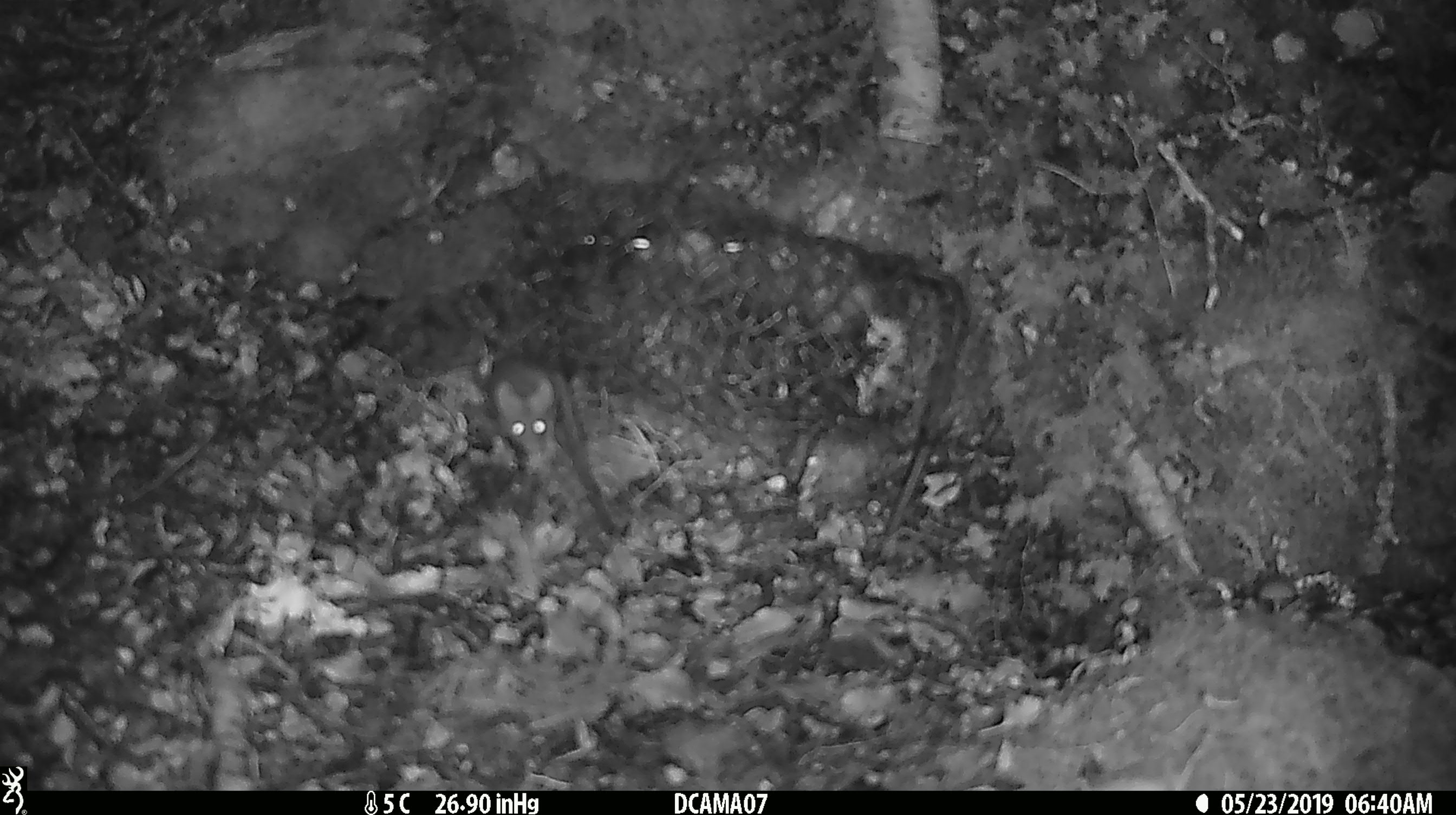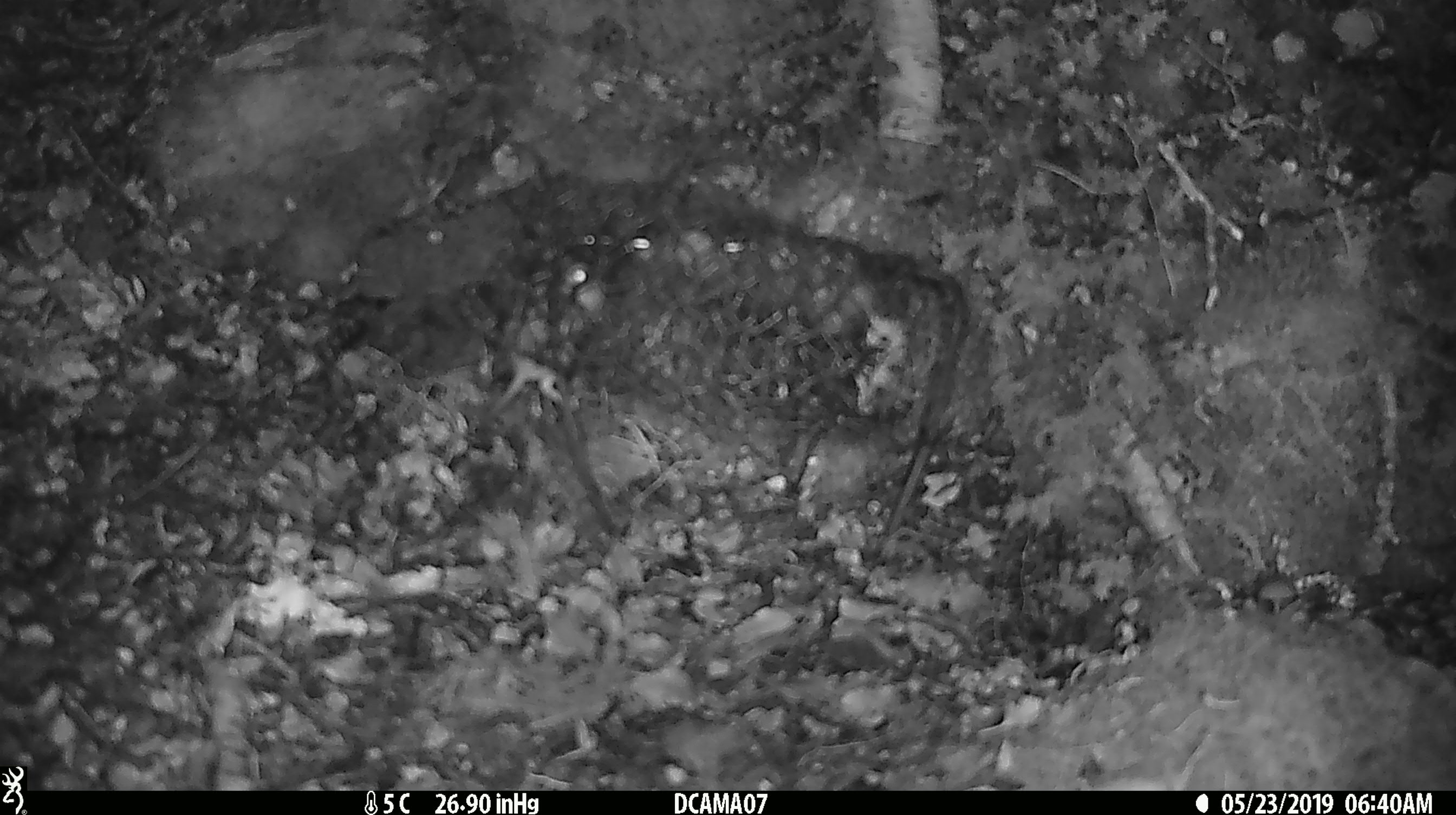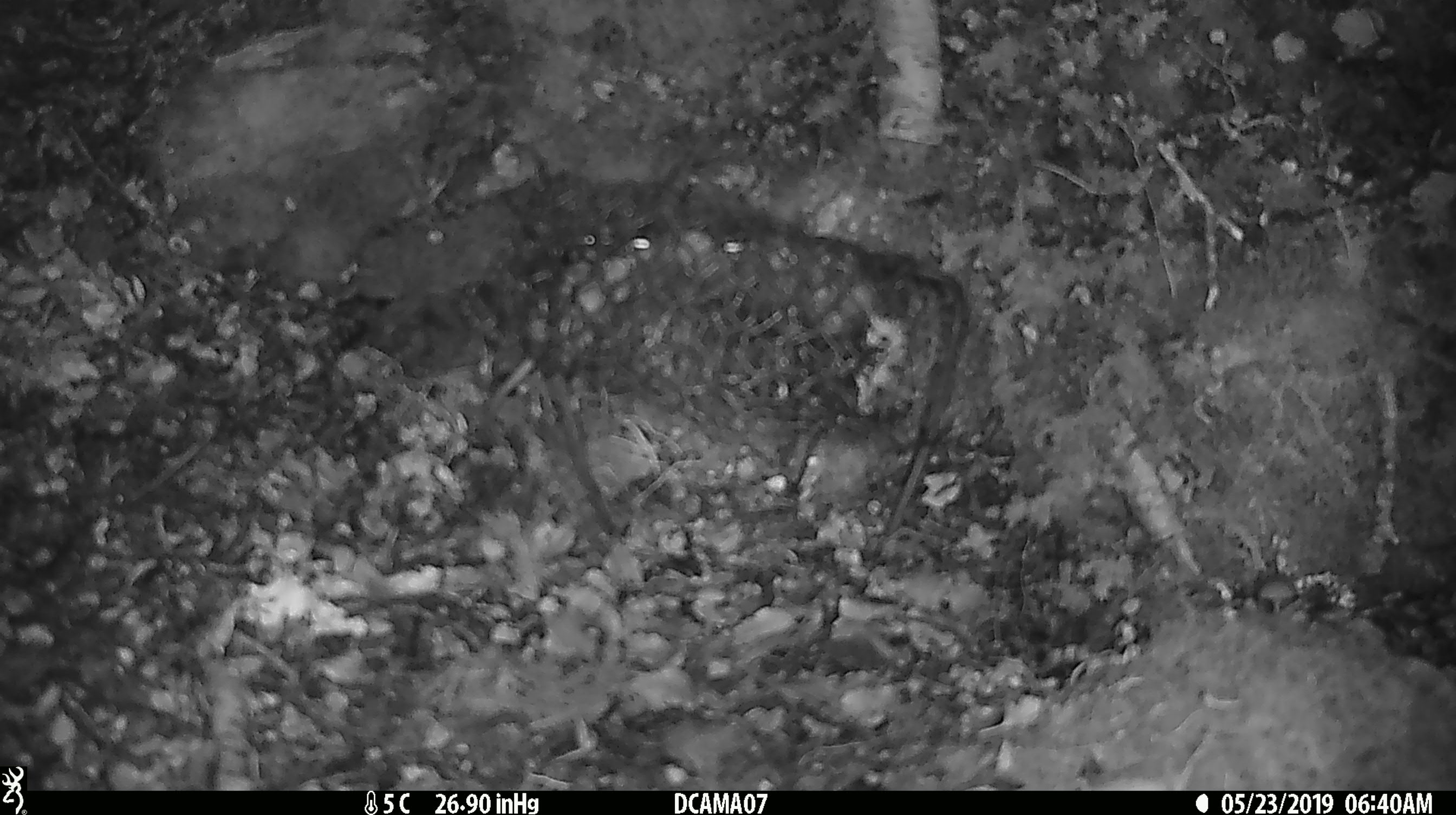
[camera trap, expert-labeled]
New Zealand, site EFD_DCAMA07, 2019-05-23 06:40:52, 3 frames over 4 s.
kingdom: Animalia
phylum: Chordata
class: Mammalia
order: Rodentia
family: Muridae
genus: Mus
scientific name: Mus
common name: mouse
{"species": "mouse (Mus)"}